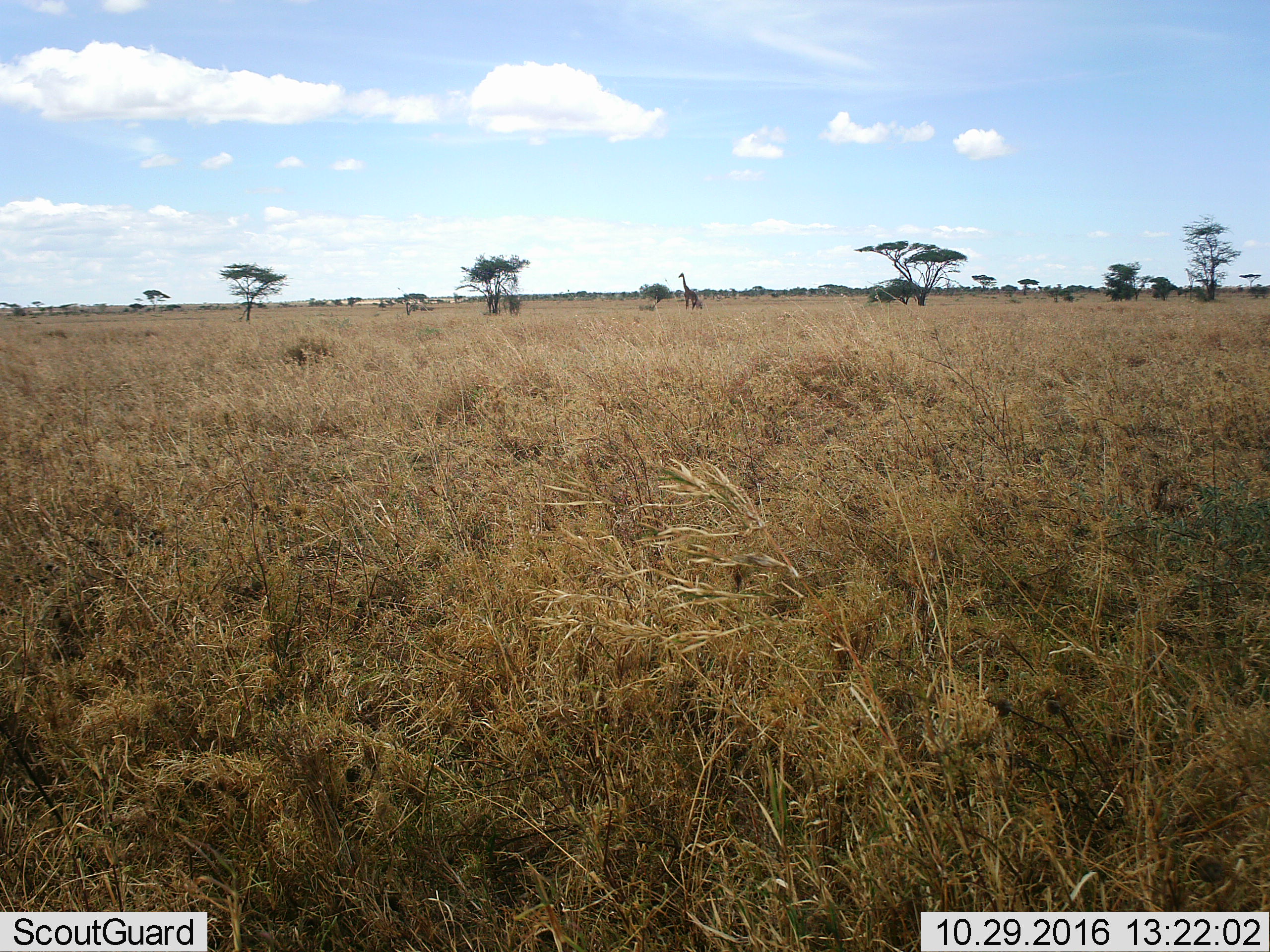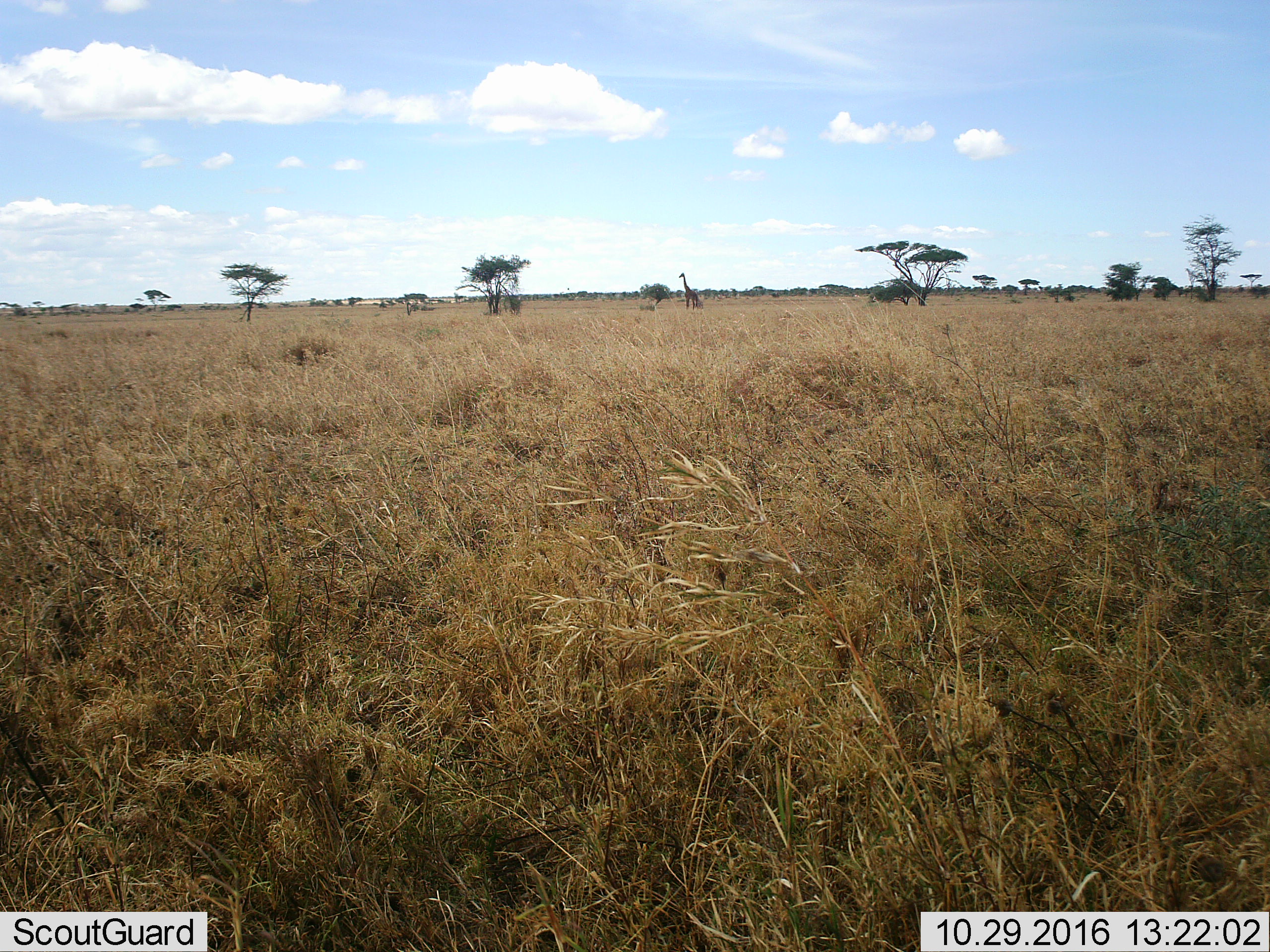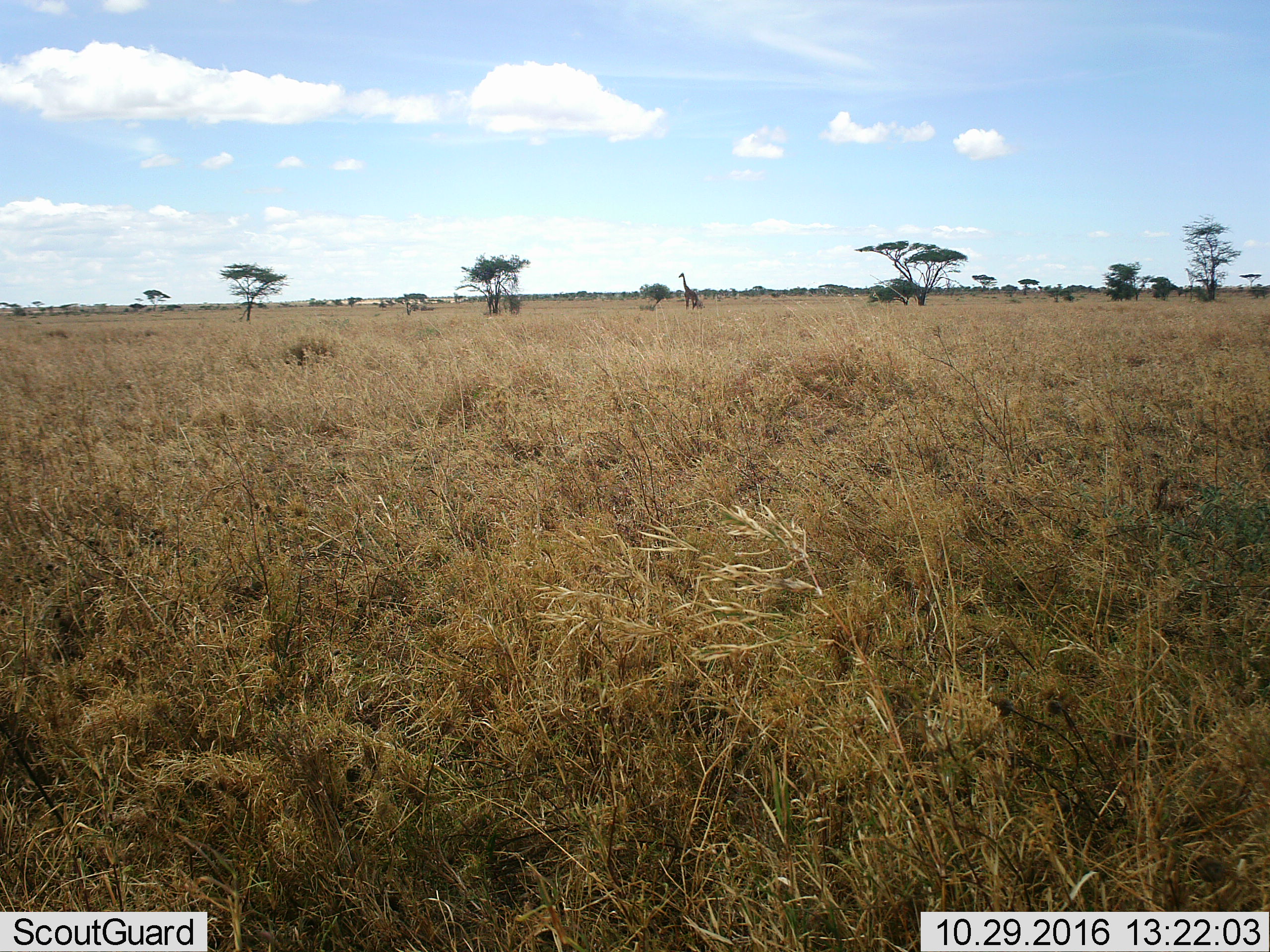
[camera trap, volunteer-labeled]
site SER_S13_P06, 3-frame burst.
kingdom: Animalia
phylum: Chordata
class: Mammalia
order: Artiodactyla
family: Giraffidae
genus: Giraffa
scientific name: Giraffa camelopardalis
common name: giraffe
Giraffe (Giraffa camelopardalis), count 1. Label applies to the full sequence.